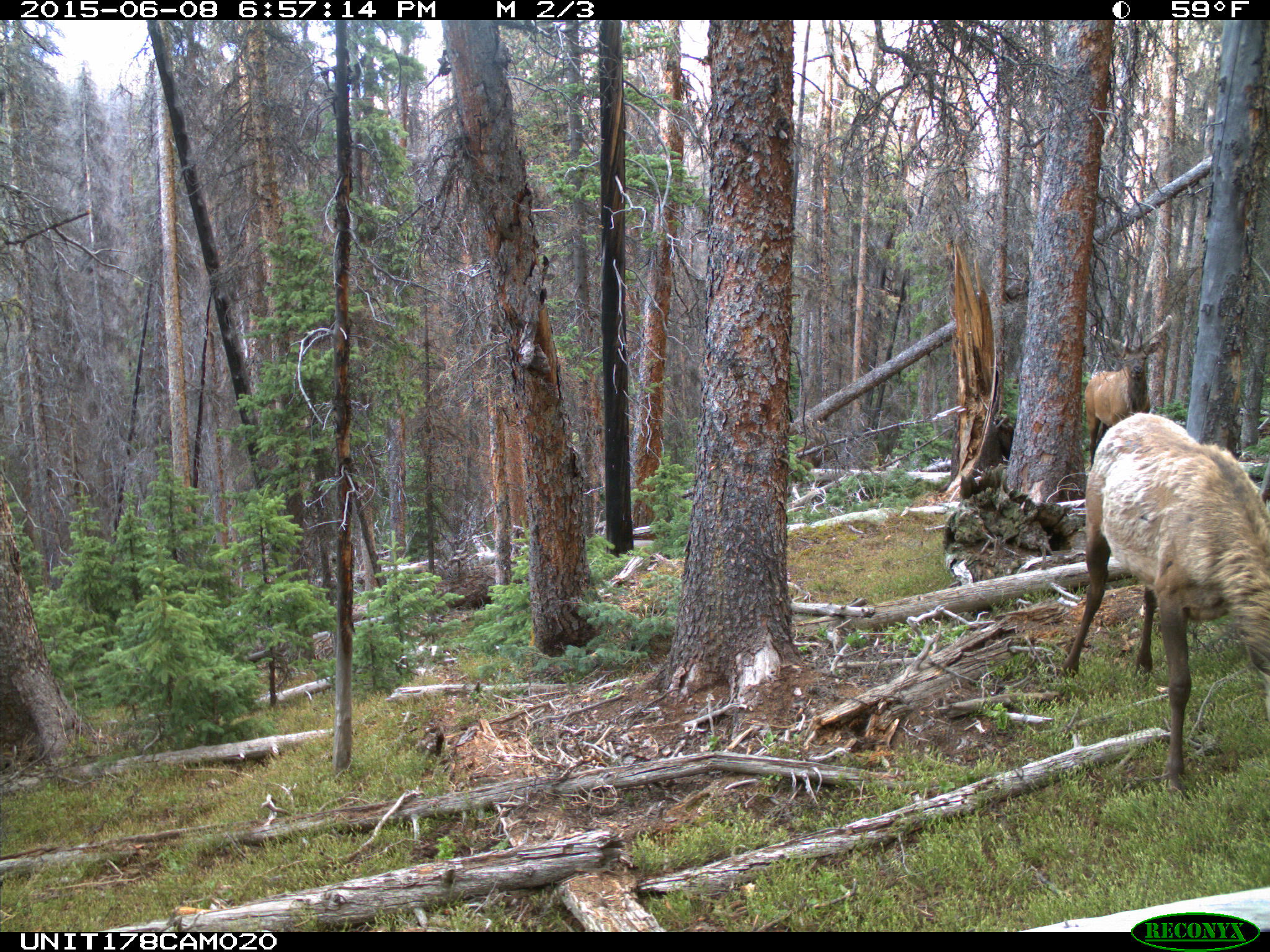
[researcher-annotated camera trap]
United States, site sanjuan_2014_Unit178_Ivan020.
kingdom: Animalia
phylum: Chordata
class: Mammalia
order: Artiodactyla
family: Cervidae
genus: Cervus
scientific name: Cervus elaphus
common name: red deer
Cervus elaphus (red deer).